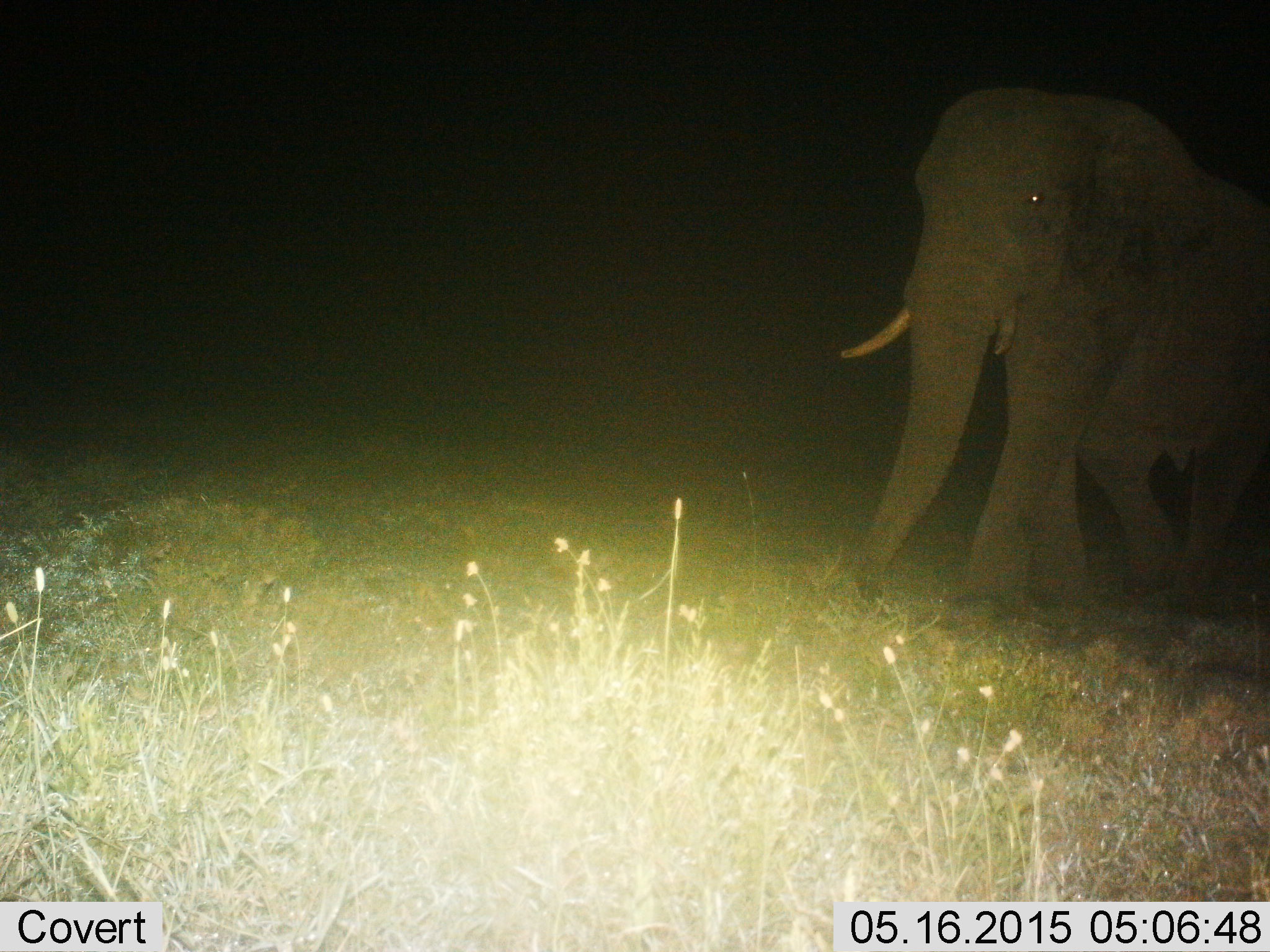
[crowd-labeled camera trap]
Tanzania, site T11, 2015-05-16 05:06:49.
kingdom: Animalia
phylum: Chordata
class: Mammalia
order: Proboscidea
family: Elephantidae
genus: Loxodonta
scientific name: Loxodonta africana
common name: african bush elephant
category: elephant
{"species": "elephant (african bush elephant) (Loxodonta africana)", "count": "1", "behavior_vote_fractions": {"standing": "10%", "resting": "0%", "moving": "90%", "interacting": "0%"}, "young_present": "0%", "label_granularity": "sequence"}